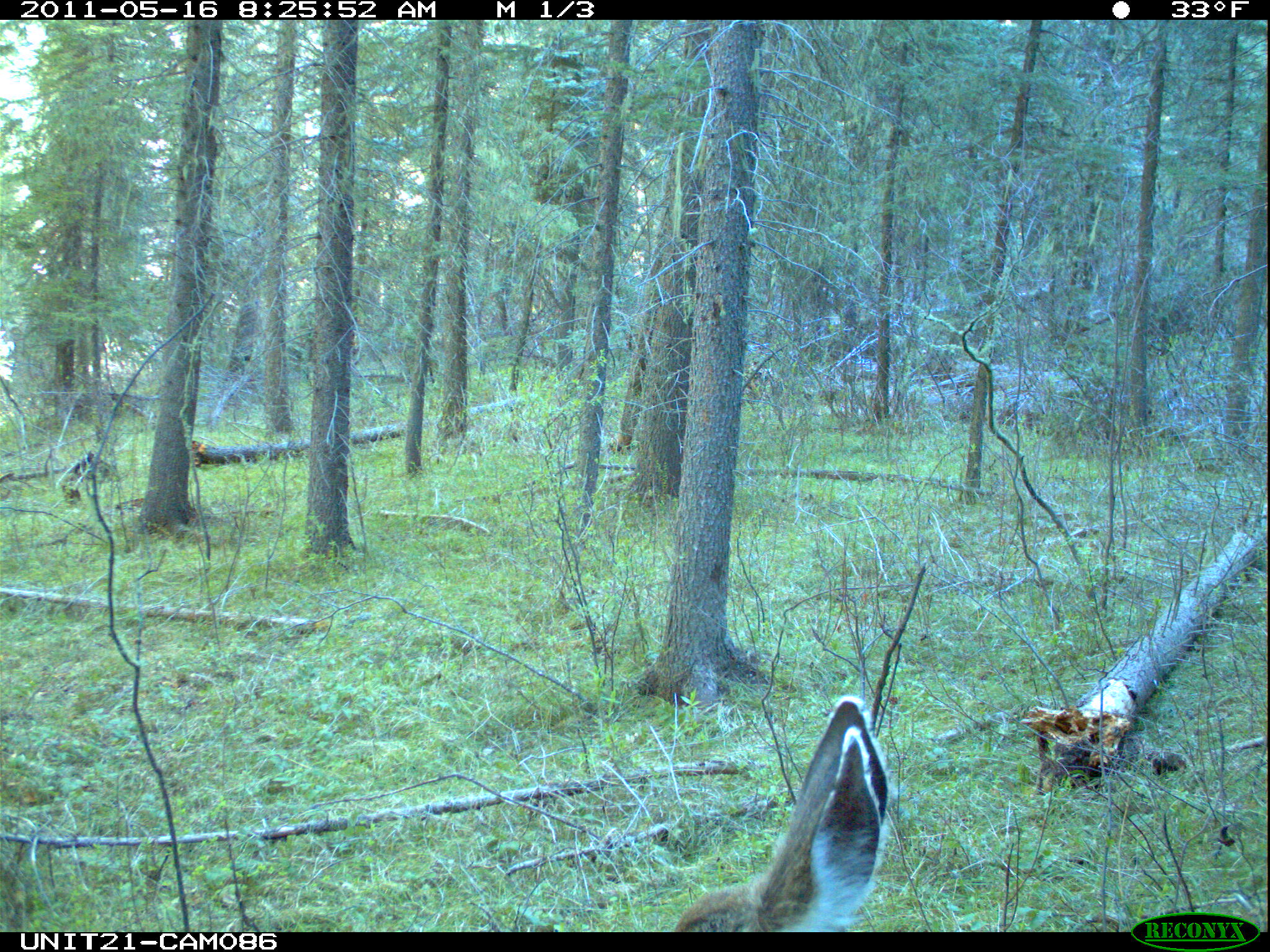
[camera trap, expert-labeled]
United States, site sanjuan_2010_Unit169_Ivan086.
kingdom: Animalia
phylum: Chordata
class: Mammalia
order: Artiodactyla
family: Cervidae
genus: Odocoileus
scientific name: Odocoileus hemionus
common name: mule deer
Odocoileus hemionus (mule deer).